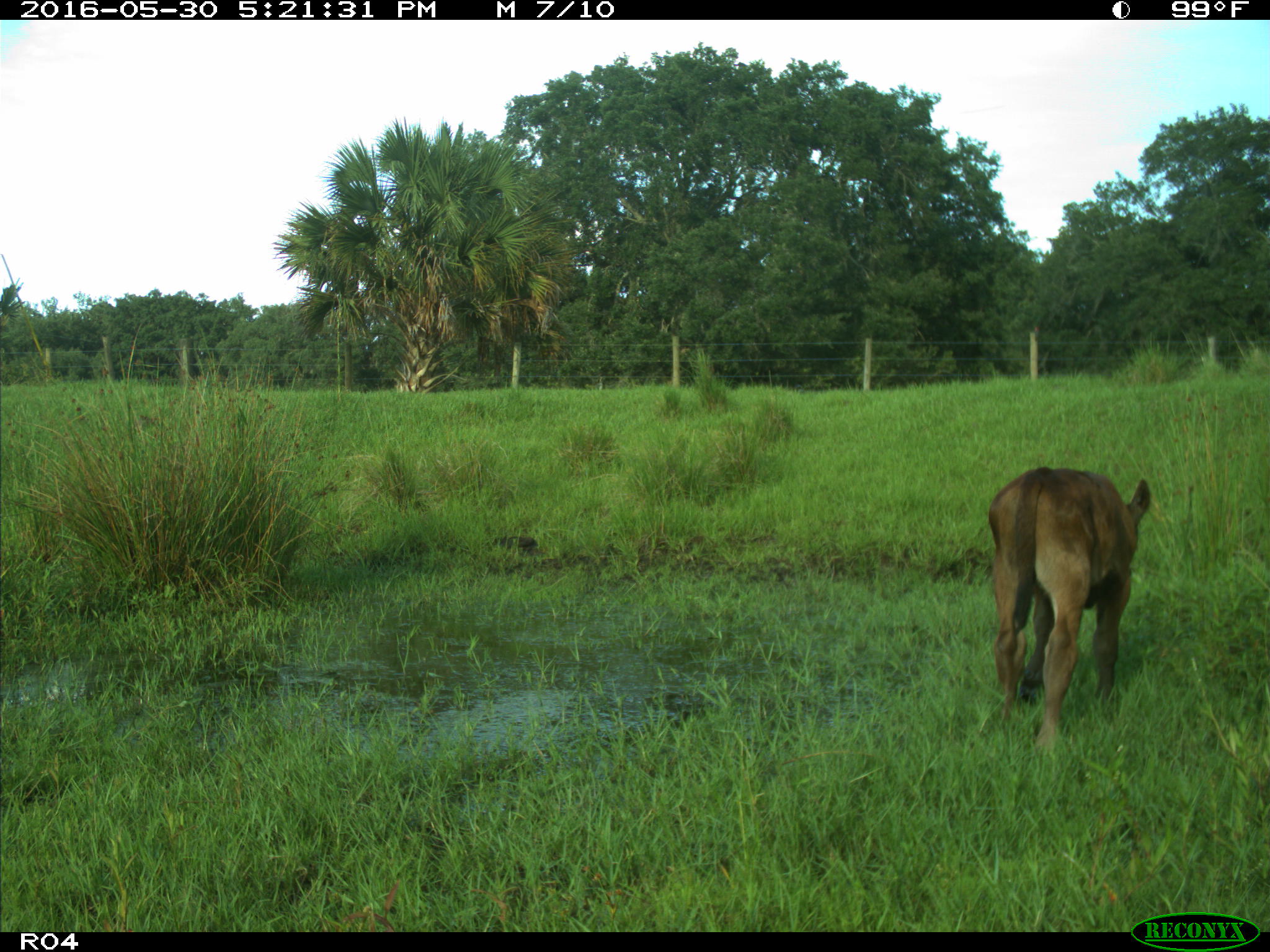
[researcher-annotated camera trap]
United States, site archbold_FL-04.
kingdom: Animalia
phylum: Chordata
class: Mammalia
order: Artiodactyla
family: Bovidae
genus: Bos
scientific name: Bos taurus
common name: domestic cow